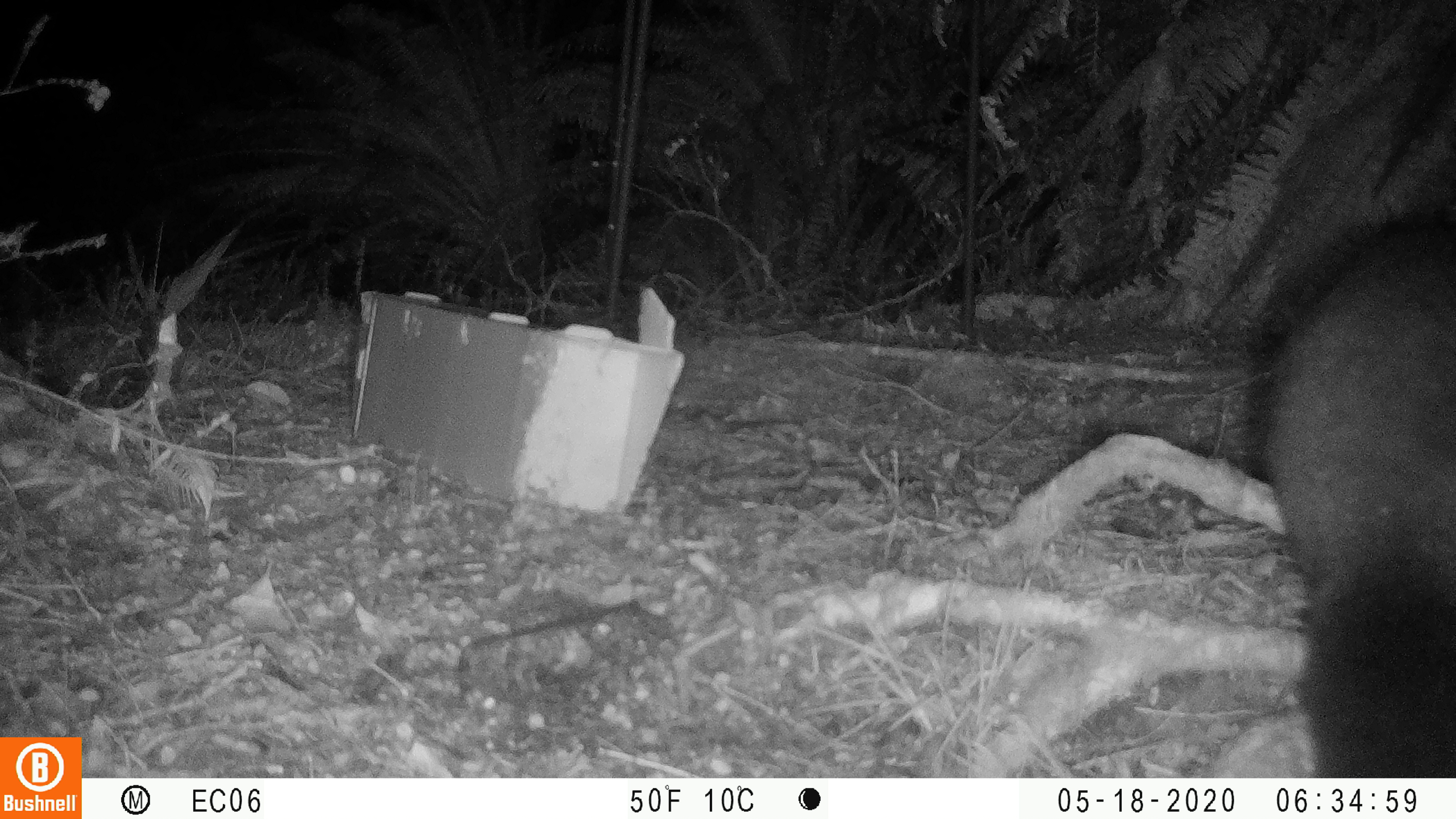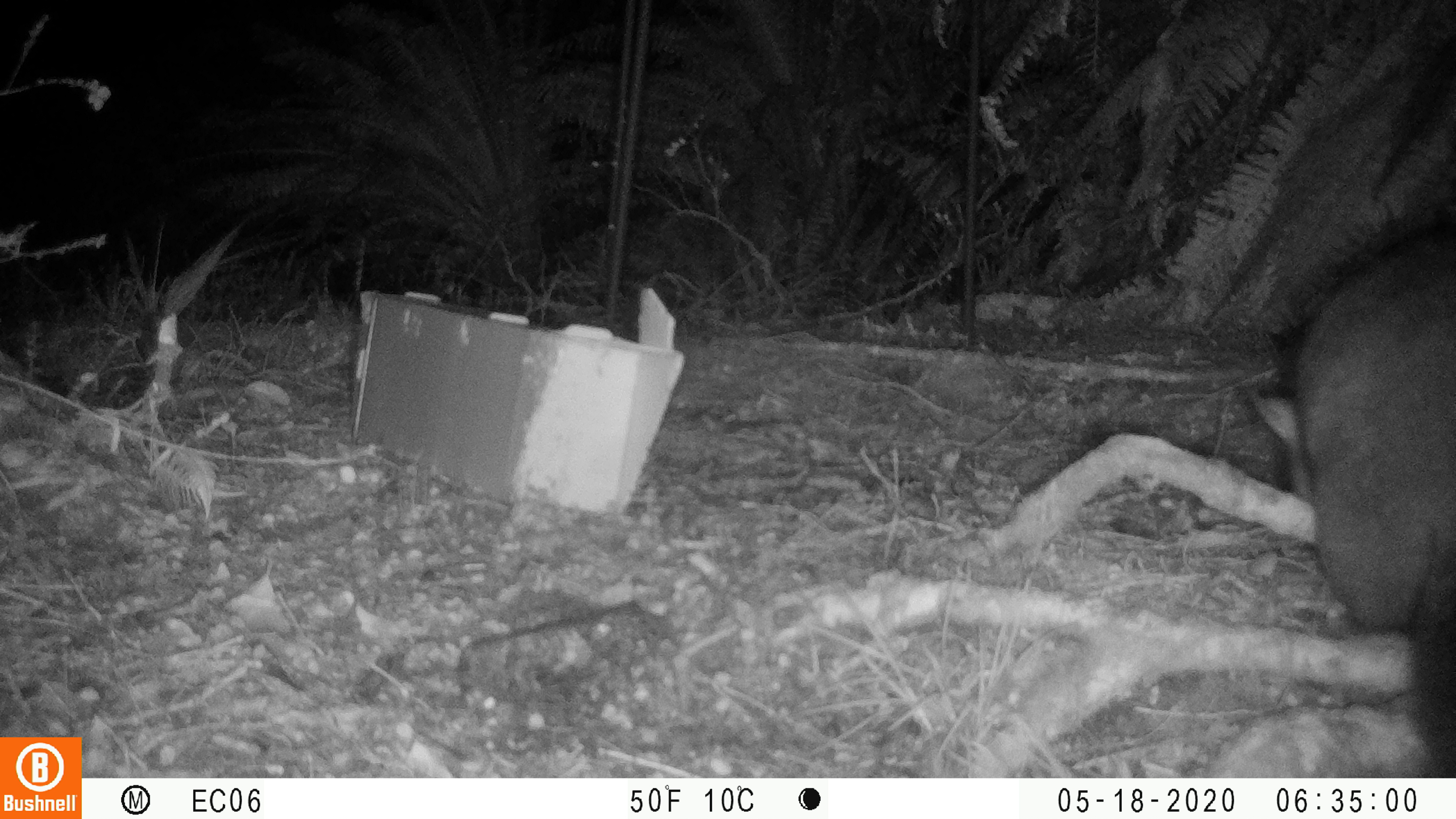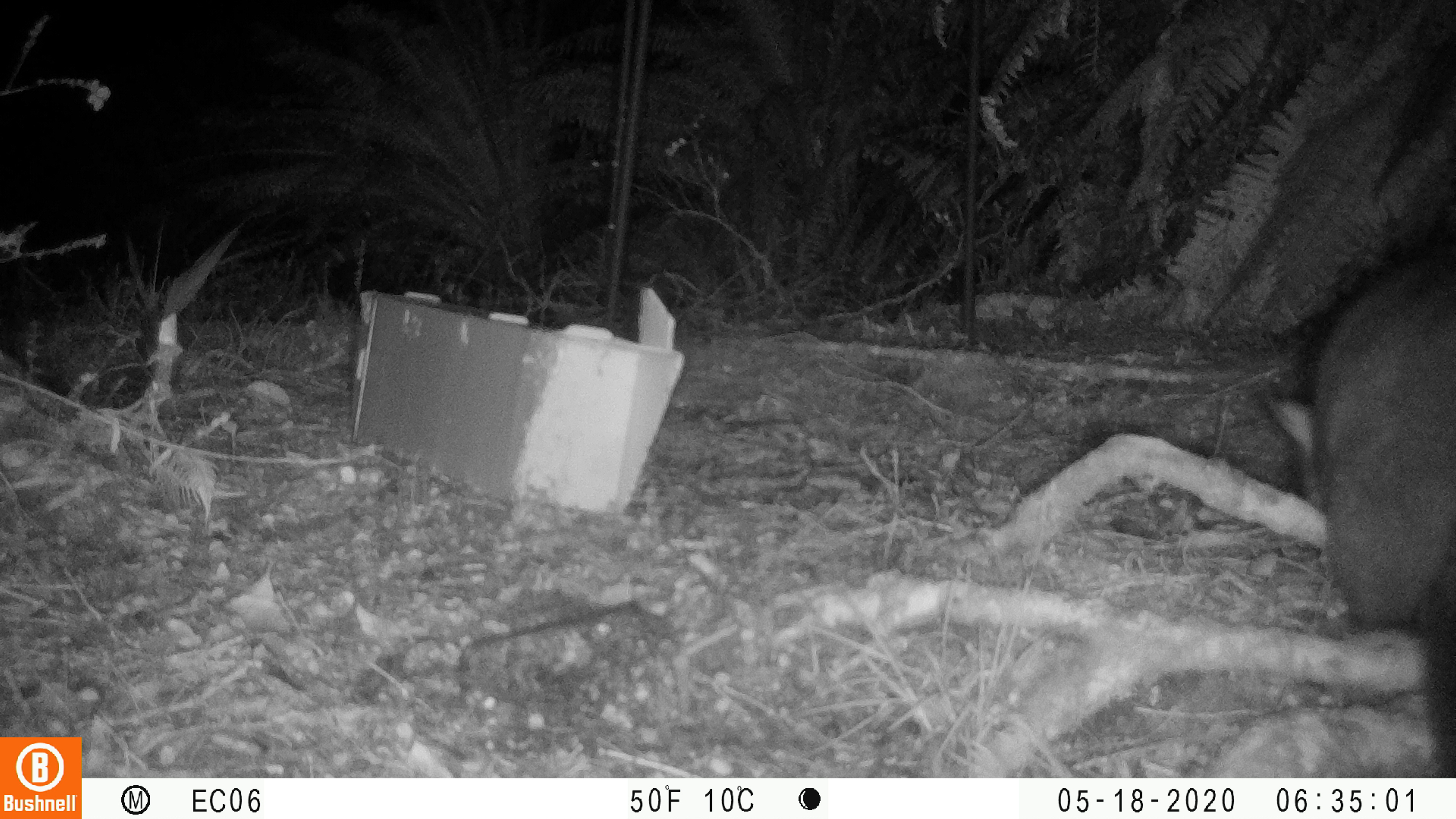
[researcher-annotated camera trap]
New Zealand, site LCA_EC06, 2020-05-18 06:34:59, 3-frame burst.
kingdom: Animalia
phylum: Chordata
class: Mammalia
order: Diprotodontia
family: Phalangeridae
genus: Trichosurus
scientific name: Trichosurus vulpecula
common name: common brushtail possum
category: possum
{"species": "possum (common brushtail possum) (Trichosurus vulpecula)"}